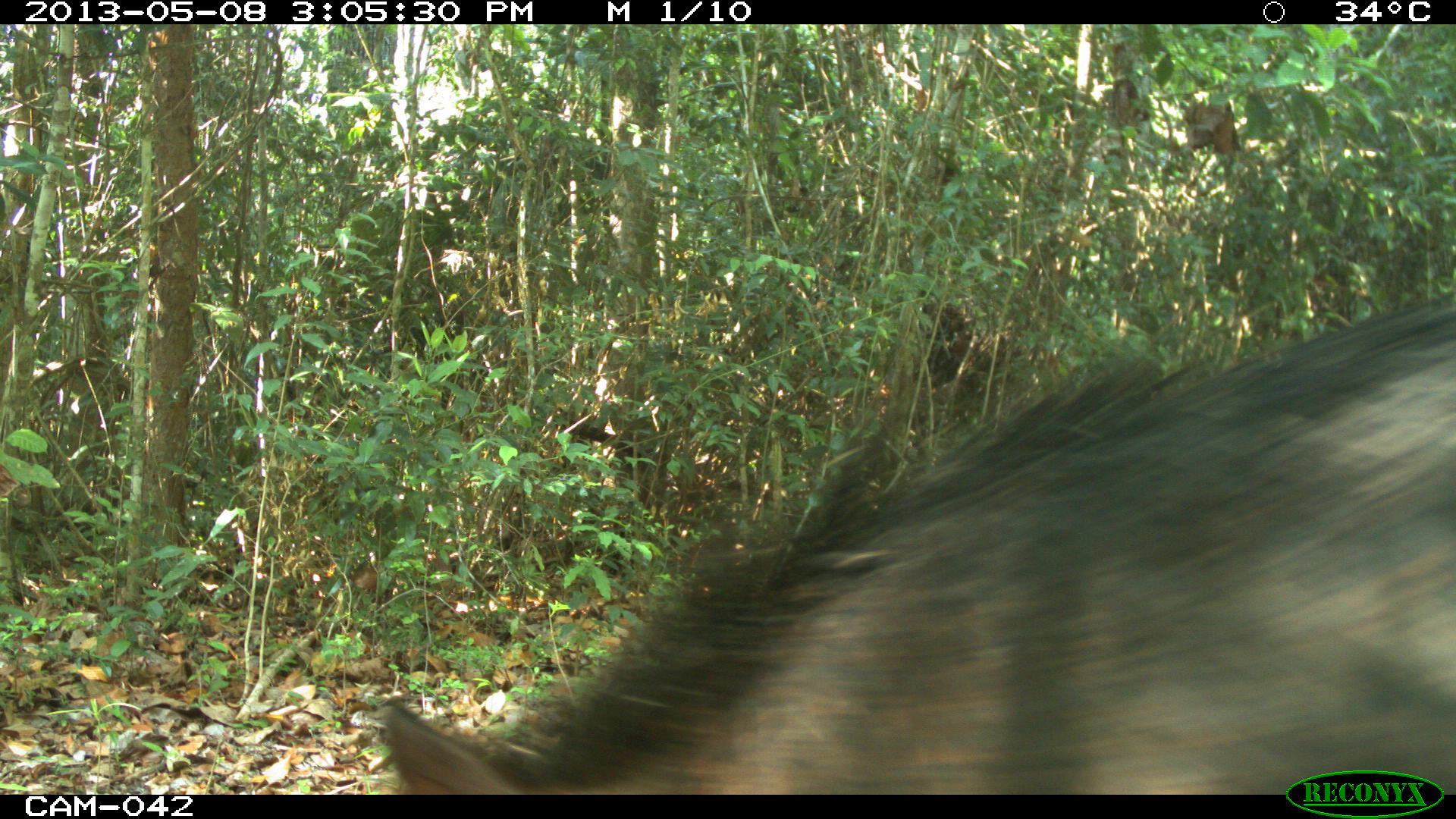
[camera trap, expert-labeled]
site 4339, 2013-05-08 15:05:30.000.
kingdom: Animalia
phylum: Chordata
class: Mammalia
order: Artiodactyla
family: Tayassuidae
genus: Tayassu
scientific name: Tayassu pecari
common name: white-lipped peccary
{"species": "Tayassu pecari (white-lipped peccary)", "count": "32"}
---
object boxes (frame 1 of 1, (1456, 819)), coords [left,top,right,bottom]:
tayassu pecari: [374,288,1456,794]